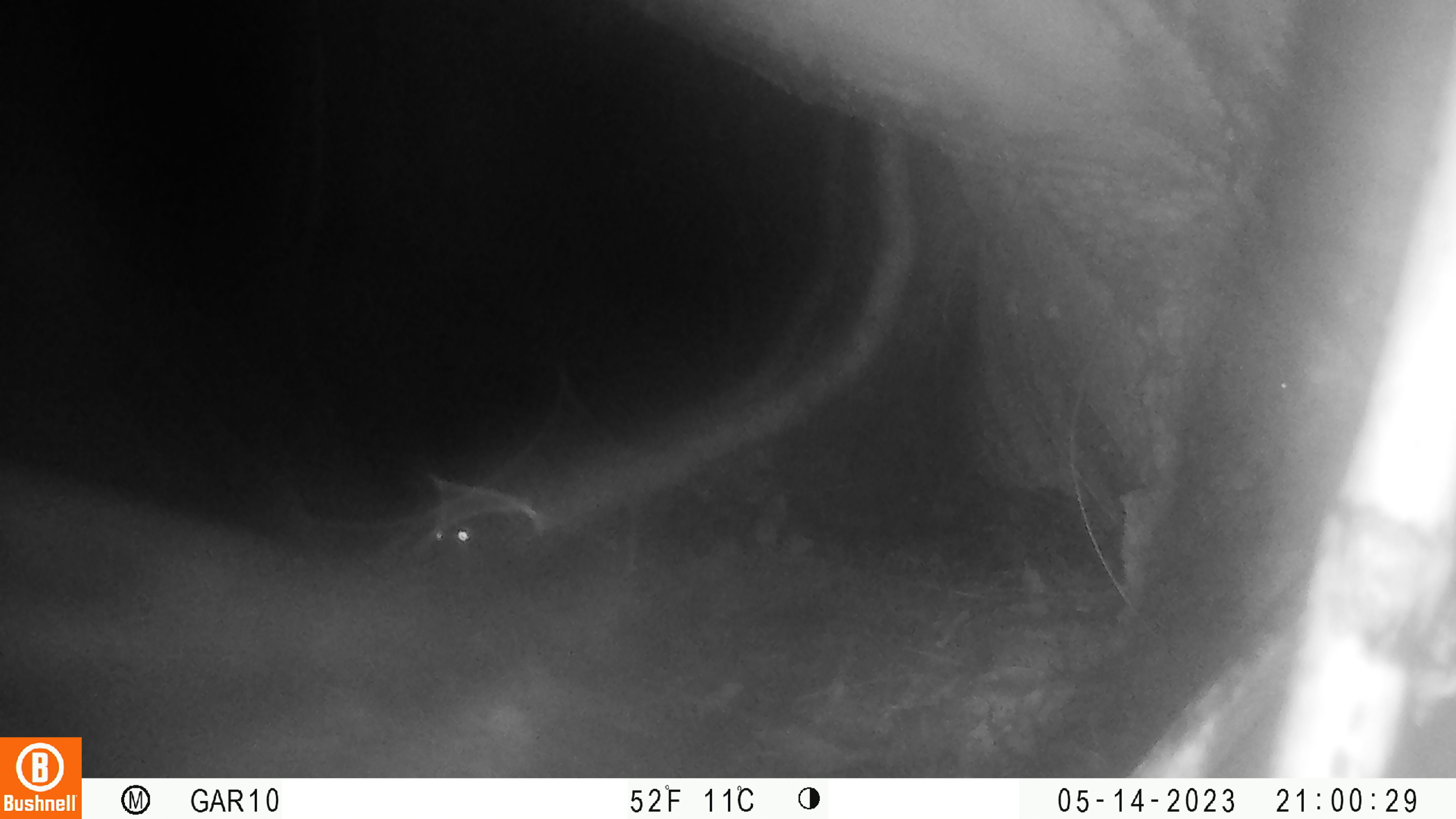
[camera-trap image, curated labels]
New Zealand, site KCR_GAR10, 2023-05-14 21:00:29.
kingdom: Animalia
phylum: Chordata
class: Mammalia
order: Rodentia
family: Muridae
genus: Rattus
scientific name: Rattus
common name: rat